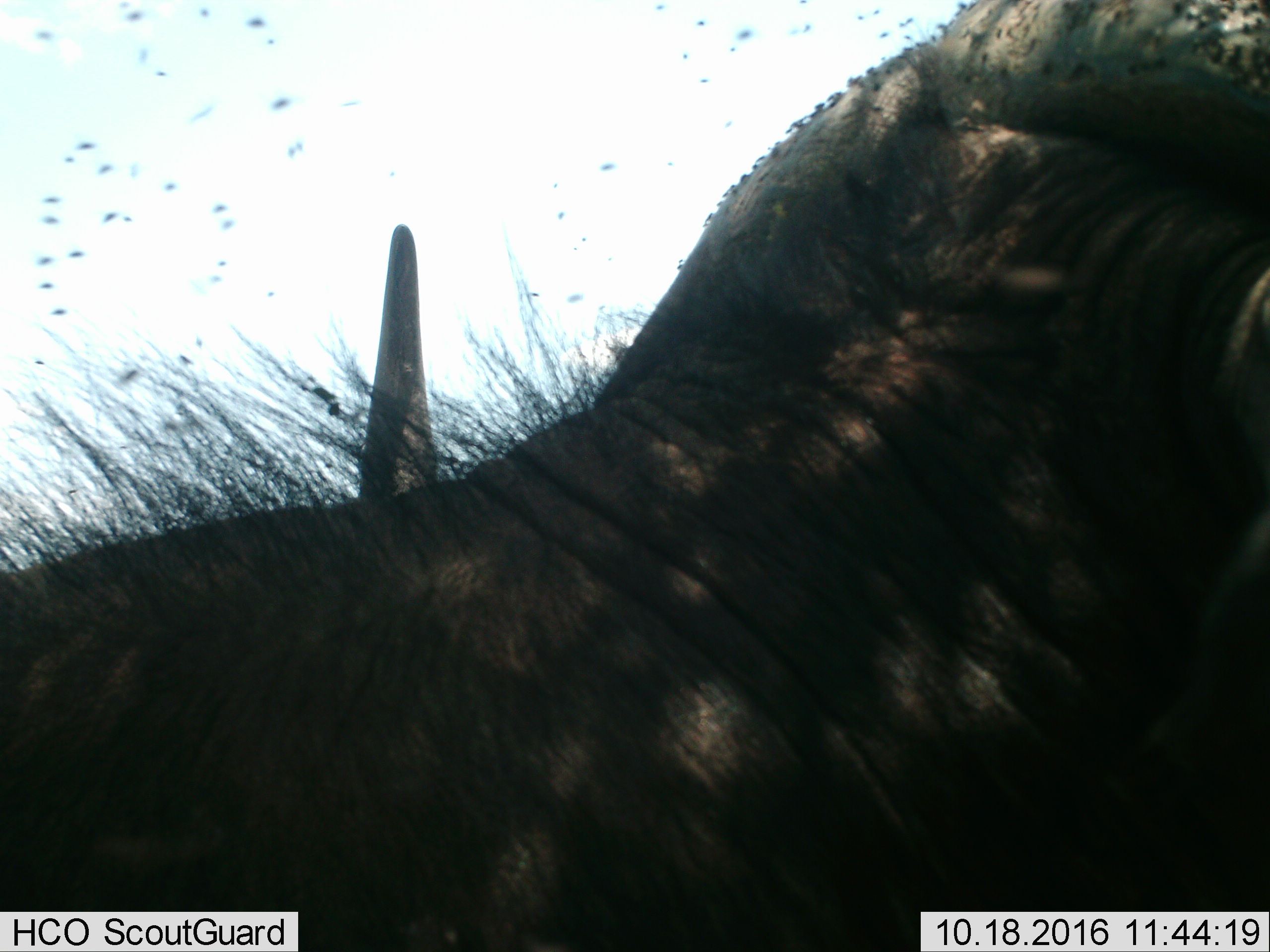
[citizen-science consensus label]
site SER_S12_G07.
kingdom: Animalia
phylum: Chordata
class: Mammalia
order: Artiodactyla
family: Bovidae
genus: Syncerus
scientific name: Syncerus caffer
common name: african buffalo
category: buffalo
Buffalo (african buffalo) (Syncerus caffer), count 1. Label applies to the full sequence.